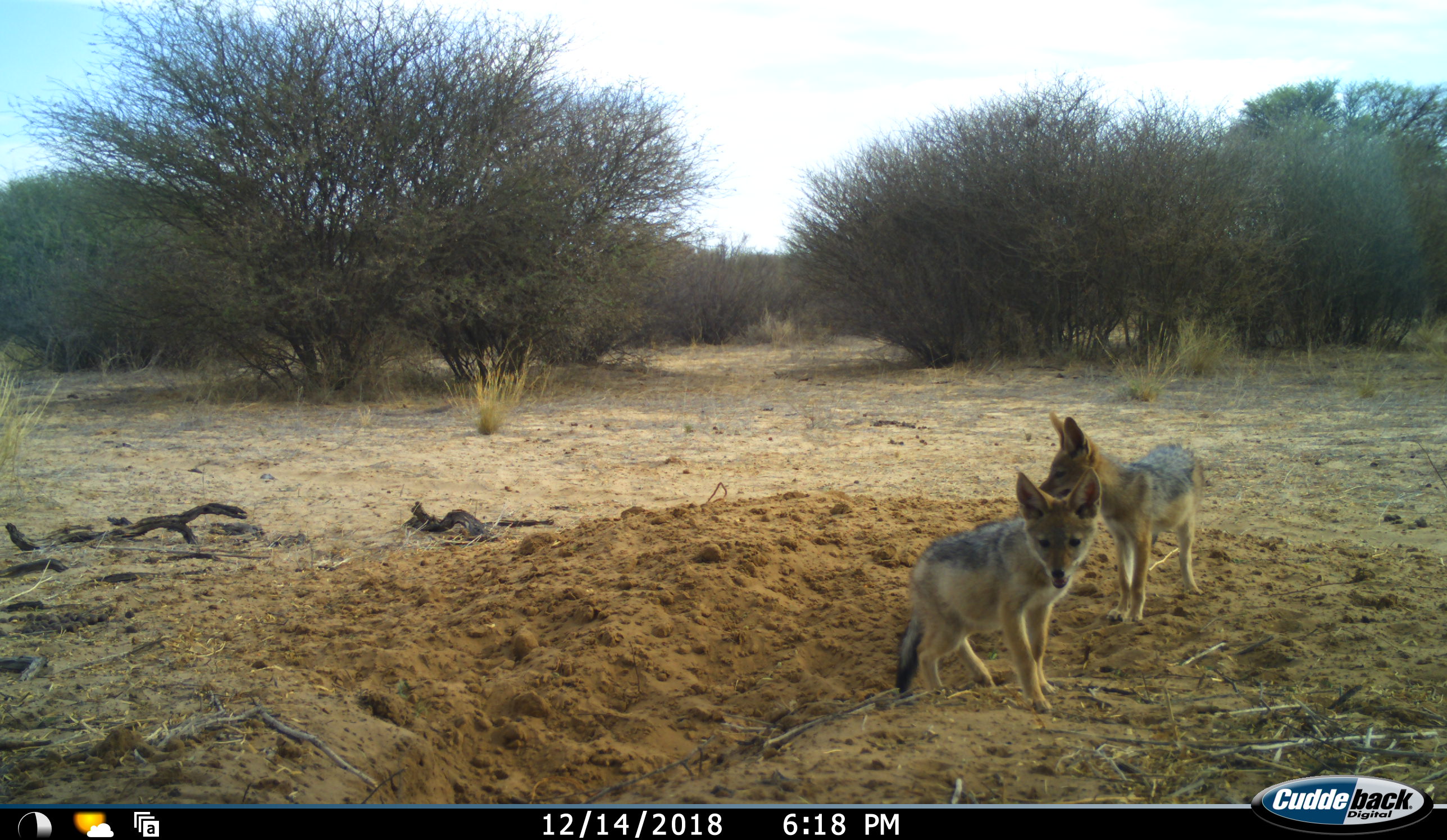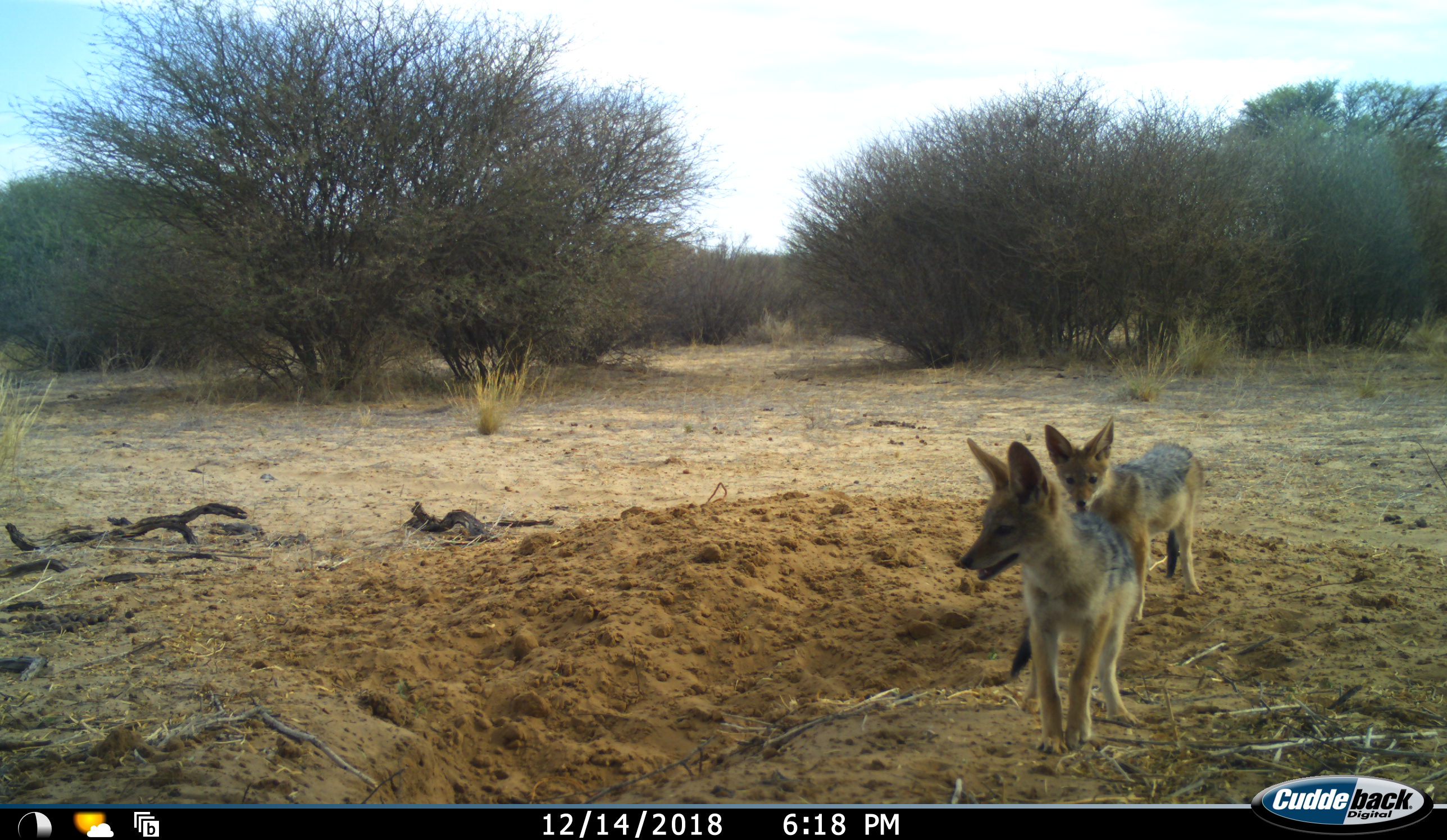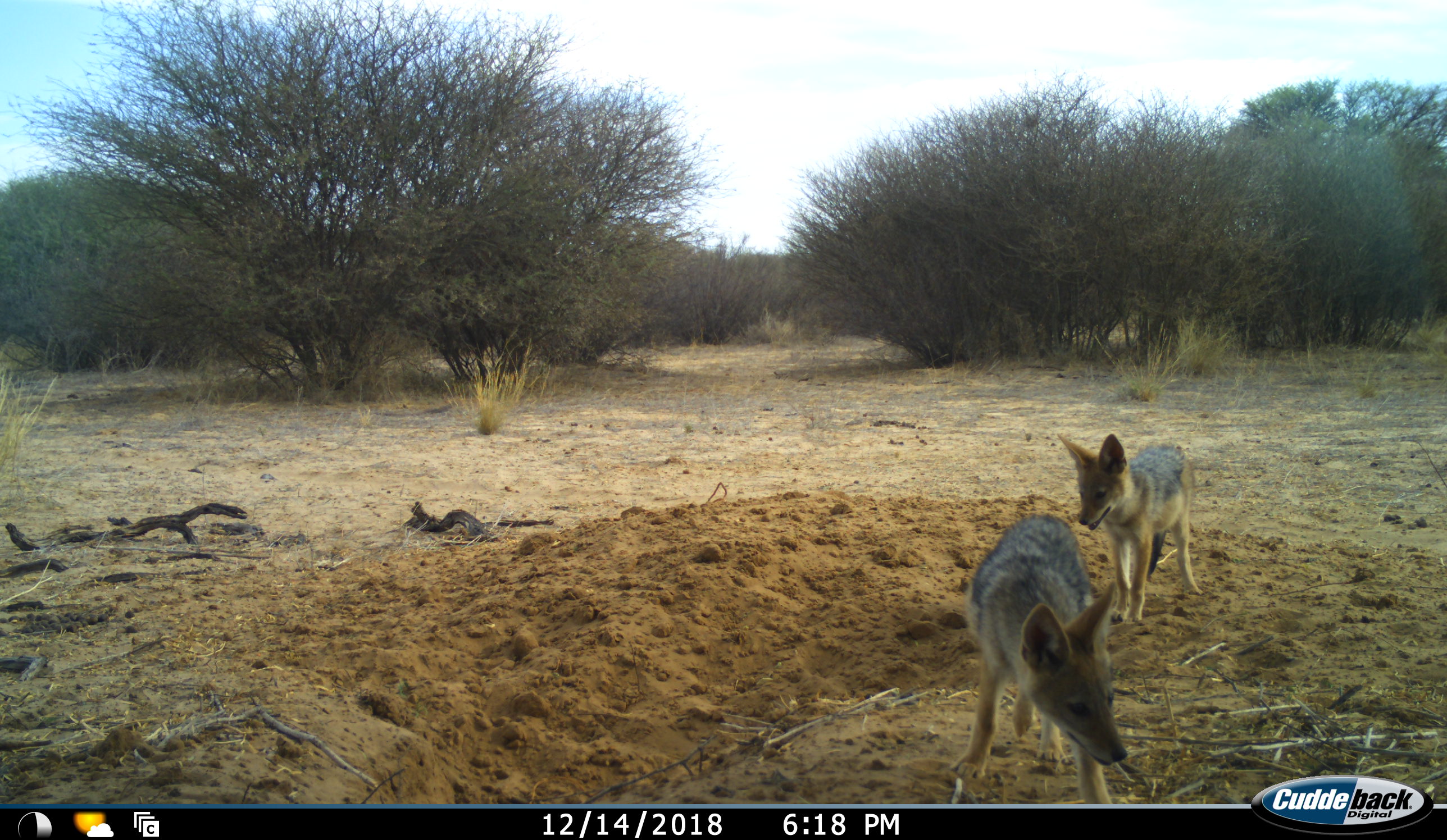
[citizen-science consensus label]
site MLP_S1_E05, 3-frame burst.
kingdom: Animalia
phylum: Chordata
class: Mammalia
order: Carnivora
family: Canidae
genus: Lupulella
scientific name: Lupulella mesomelas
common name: black-backed jackal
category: jackalblackbacked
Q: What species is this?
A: Jackalblackbacked (black-backed jackal) (Lupulella mesomelas).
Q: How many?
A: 2.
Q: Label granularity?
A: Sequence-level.